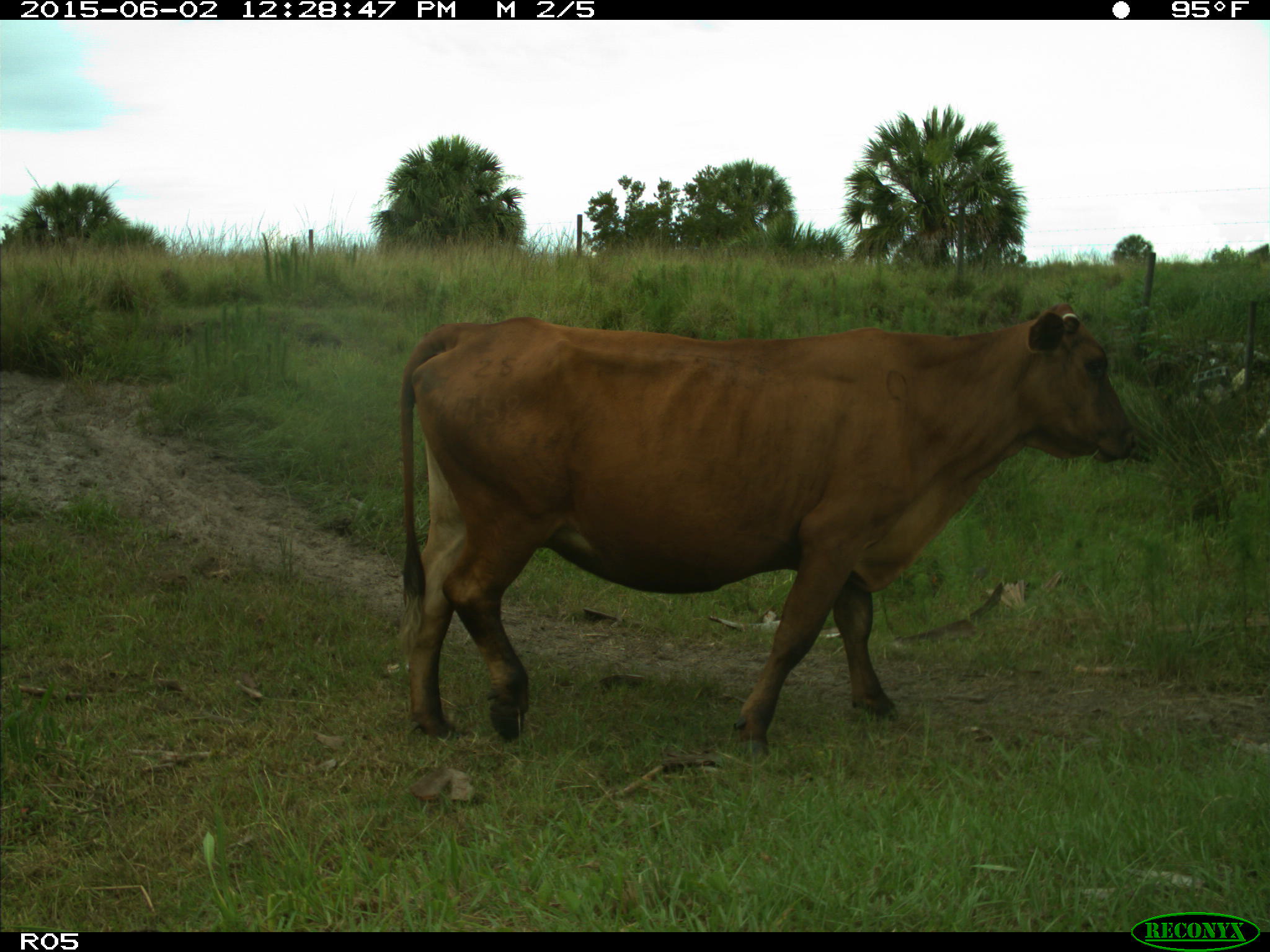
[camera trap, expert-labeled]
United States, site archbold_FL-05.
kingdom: Animalia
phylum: Chordata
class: Mammalia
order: Artiodactyla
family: Bovidae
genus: Bos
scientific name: Bos taurus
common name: domestic cow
Bos taurus (domestic cow).